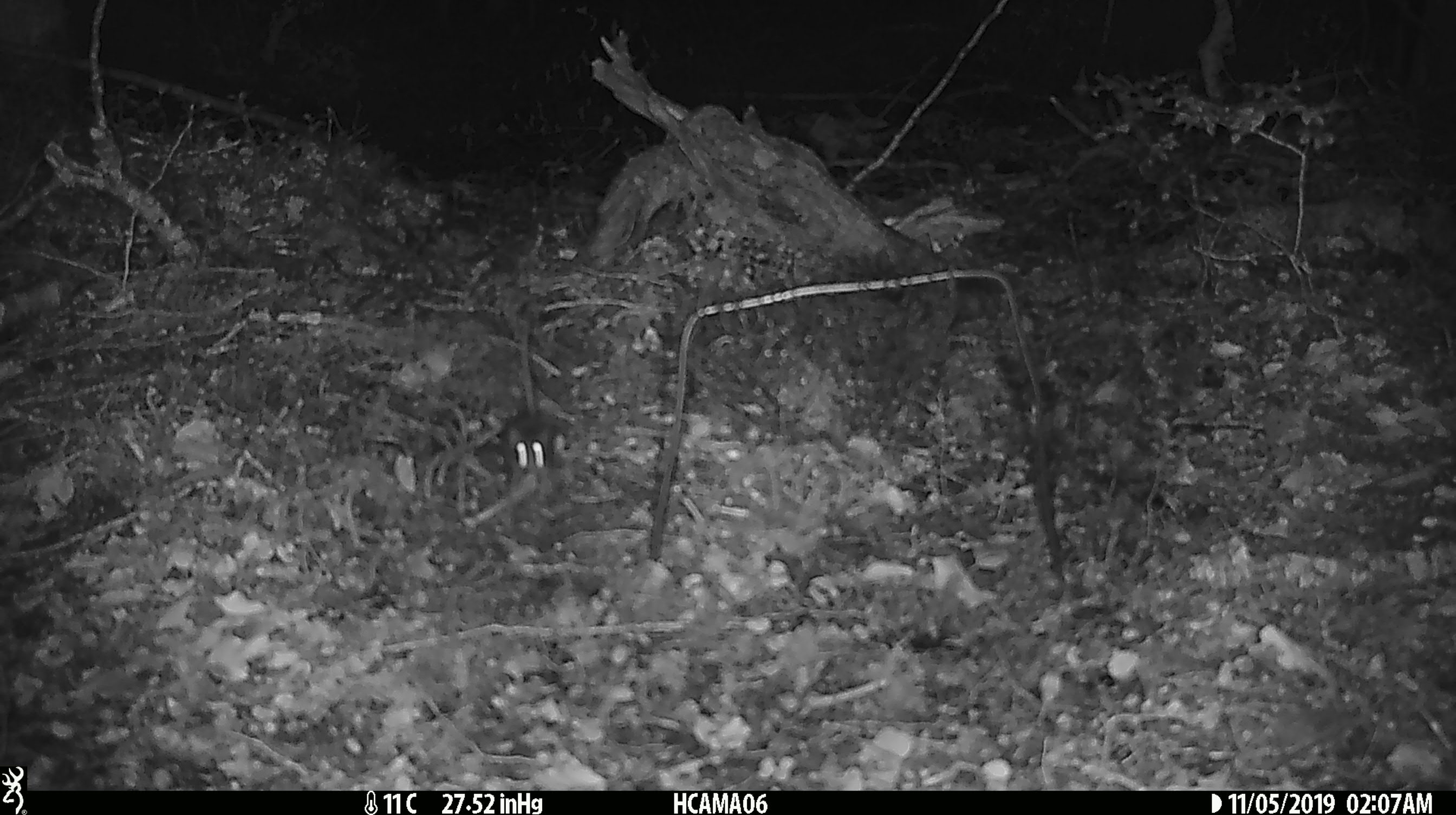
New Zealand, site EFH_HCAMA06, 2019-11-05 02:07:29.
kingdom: Animalia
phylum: Chordata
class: Mammalia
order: Rodentia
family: Muridae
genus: Mus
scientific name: Mus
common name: mouse